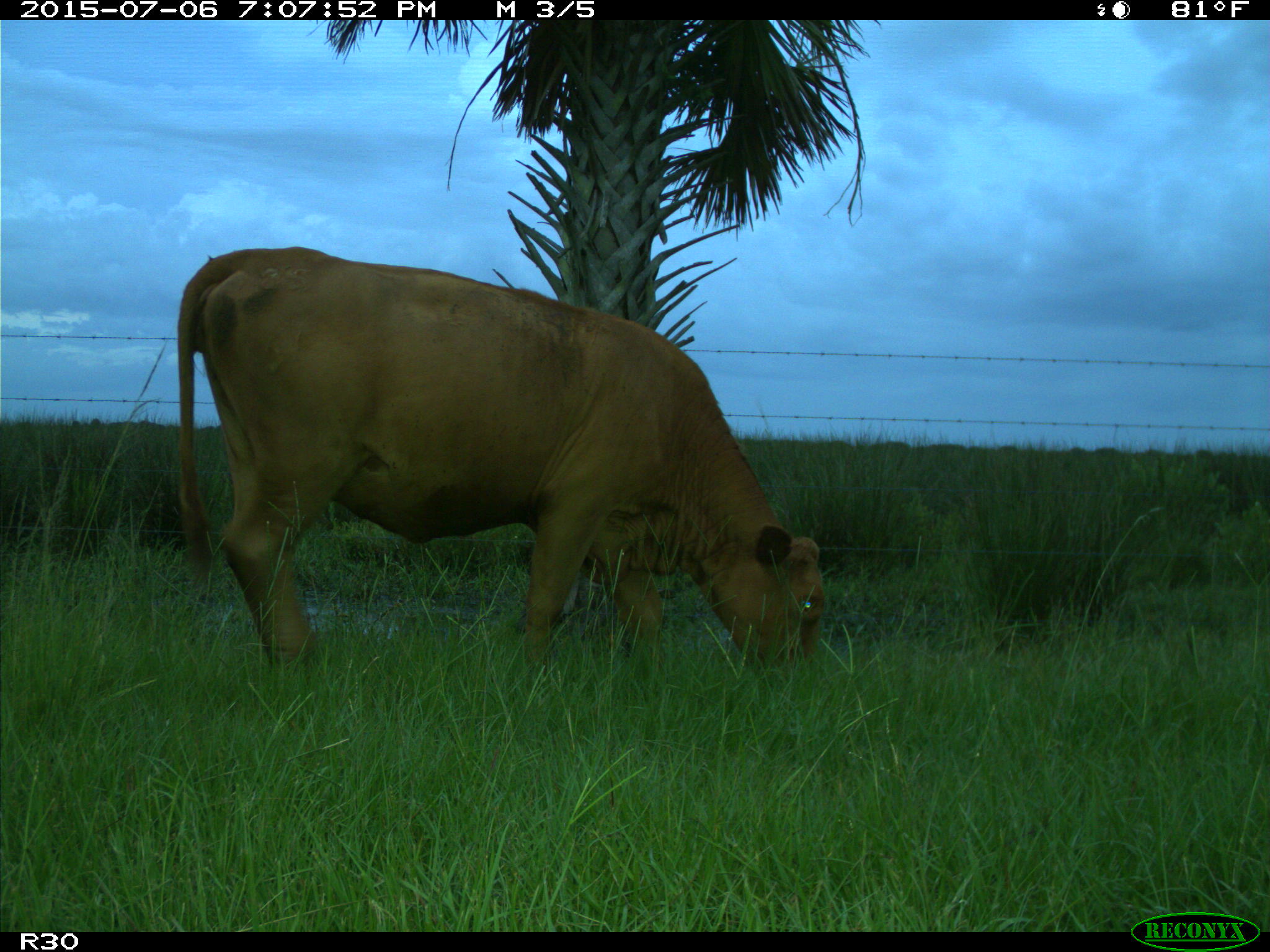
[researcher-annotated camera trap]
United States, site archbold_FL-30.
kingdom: Animalia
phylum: Chordata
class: Mammalia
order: Artiodactyla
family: Bovidae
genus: Bos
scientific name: Bos taurus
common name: domestic cow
Bos taurus (domestic cow).